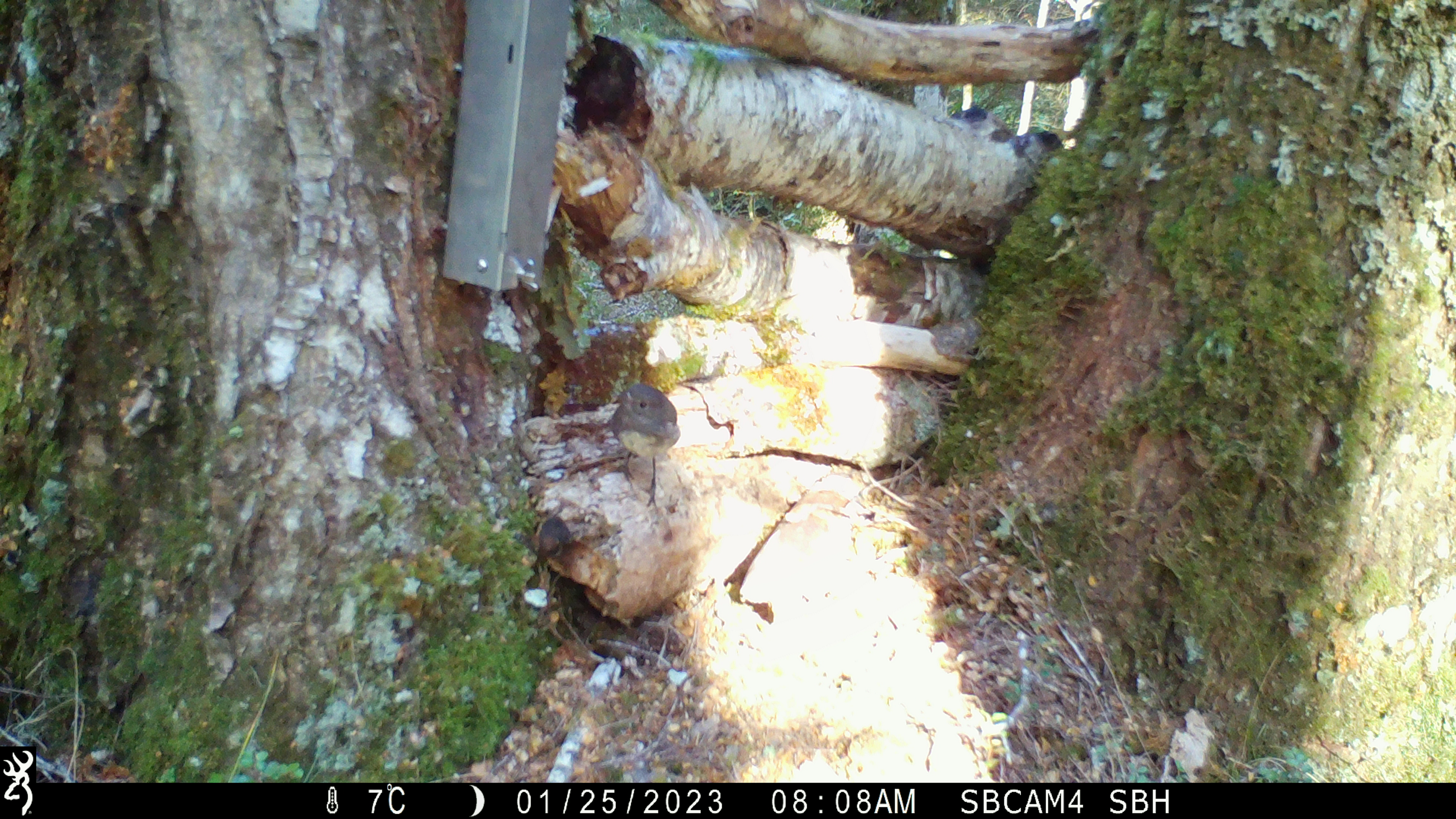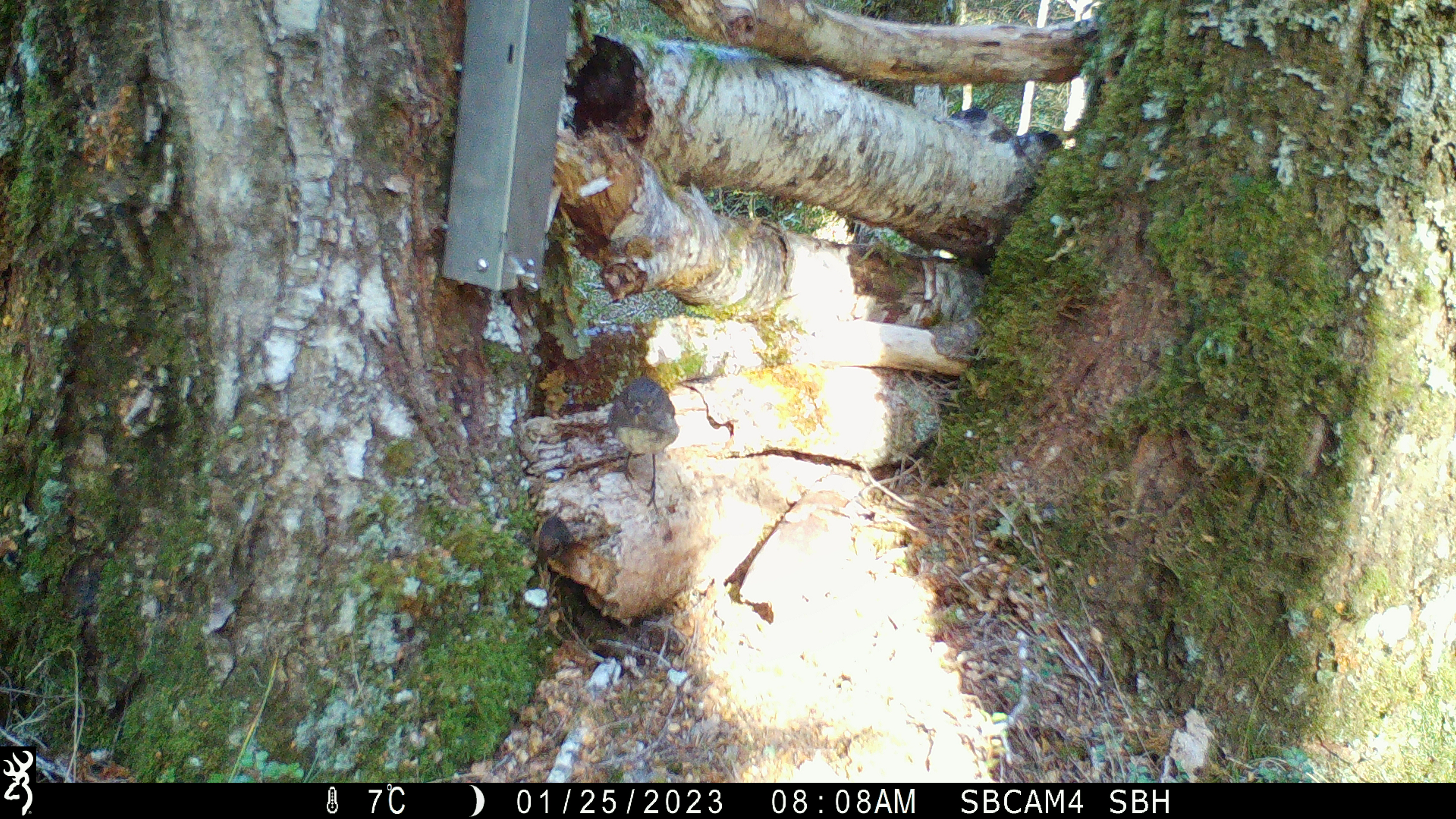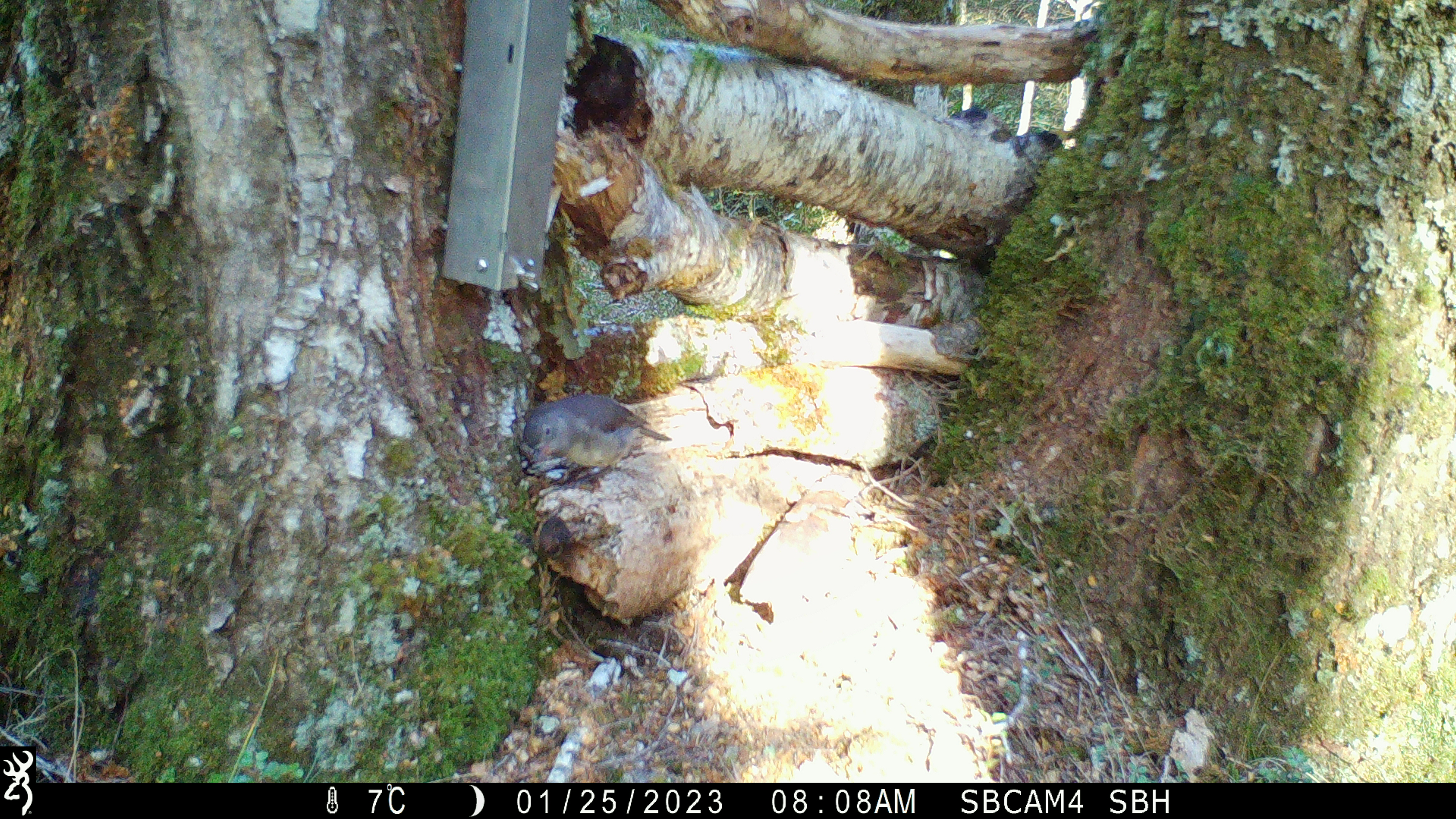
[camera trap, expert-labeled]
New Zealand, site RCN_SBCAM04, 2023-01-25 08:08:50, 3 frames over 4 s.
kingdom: Animalia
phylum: Chordata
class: Aves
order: Passeriformes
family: Petroicidae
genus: Petroica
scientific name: Petroica australis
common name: new zealand robin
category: robin